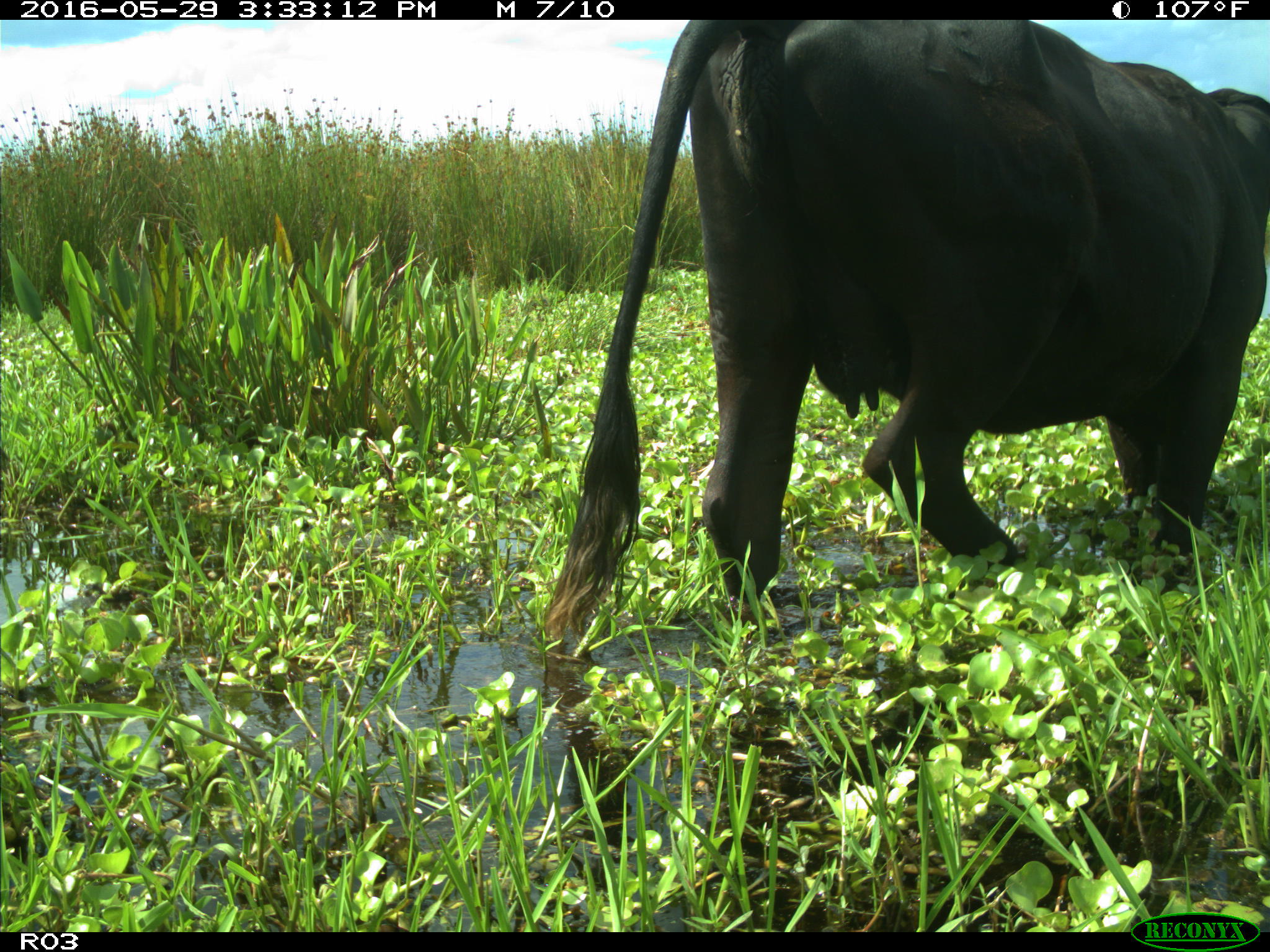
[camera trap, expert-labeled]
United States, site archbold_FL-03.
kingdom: Animalia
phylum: Chordata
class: Mammalia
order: Artiodactyla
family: Bovidae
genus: Bos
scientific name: Bos taurus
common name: domestic cow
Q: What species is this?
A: Bos taurus (domestic cow).